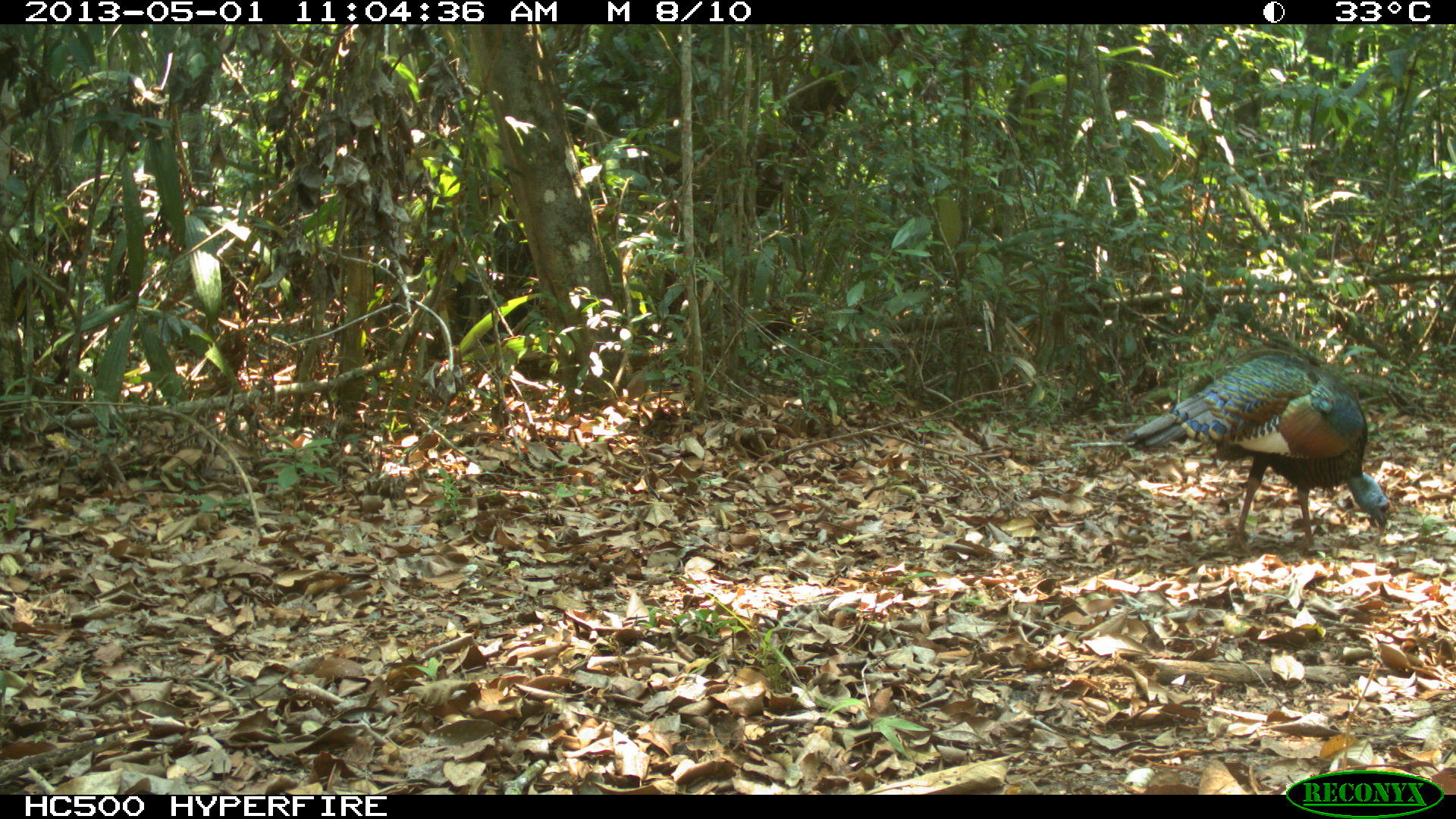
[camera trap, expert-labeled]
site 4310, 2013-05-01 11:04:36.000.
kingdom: Animalia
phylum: Chordata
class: Aves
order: Galliformes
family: Phasianidae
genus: Meleagris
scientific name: Meleagris ocellata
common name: ocellated turkey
Meleagris ocellata (ocellated turkey), count 1, sex male.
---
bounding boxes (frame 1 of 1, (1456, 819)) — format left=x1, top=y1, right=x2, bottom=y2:
meleagris ocellata: left=1122, top=351, right=1389, bottom=553